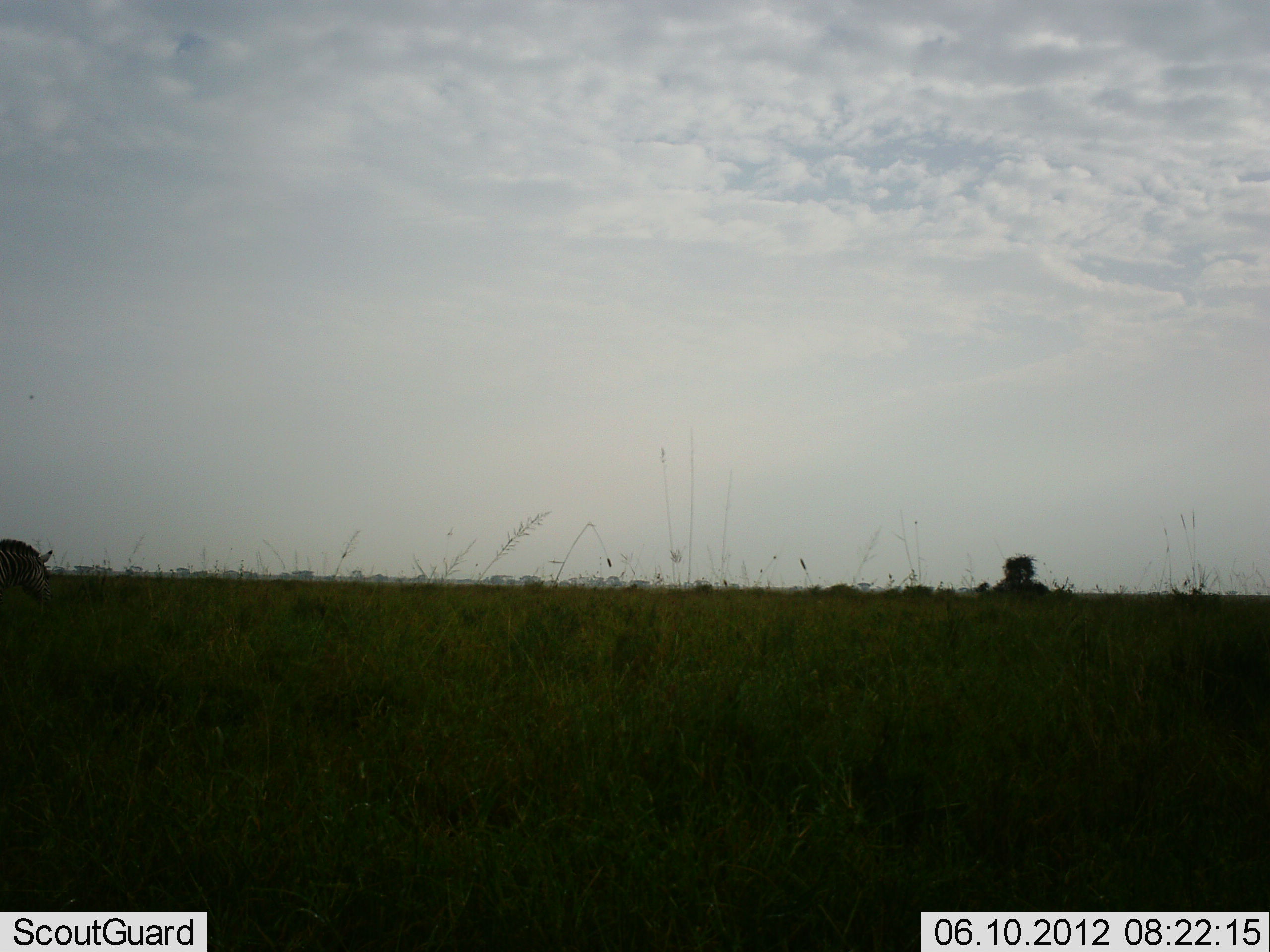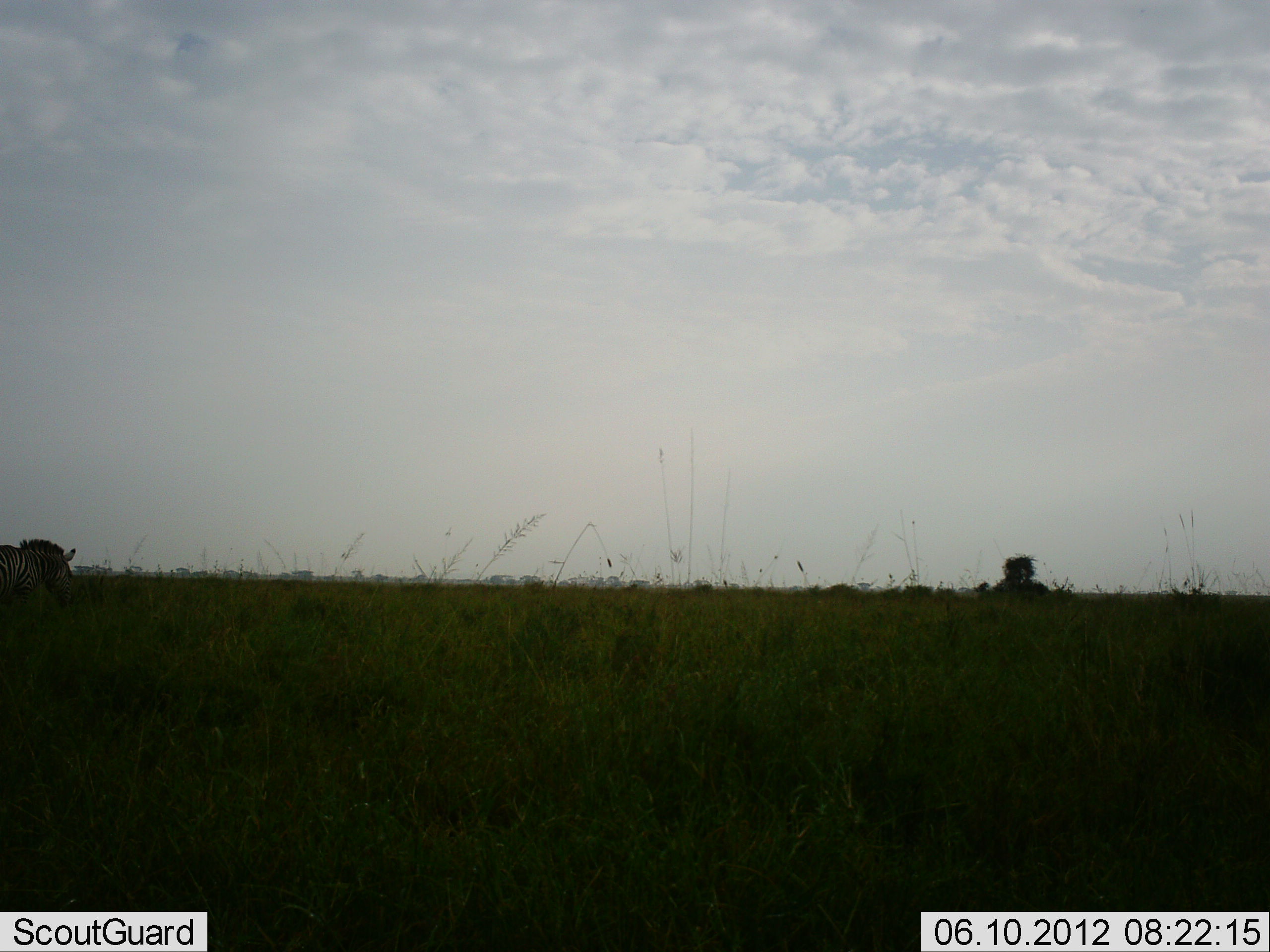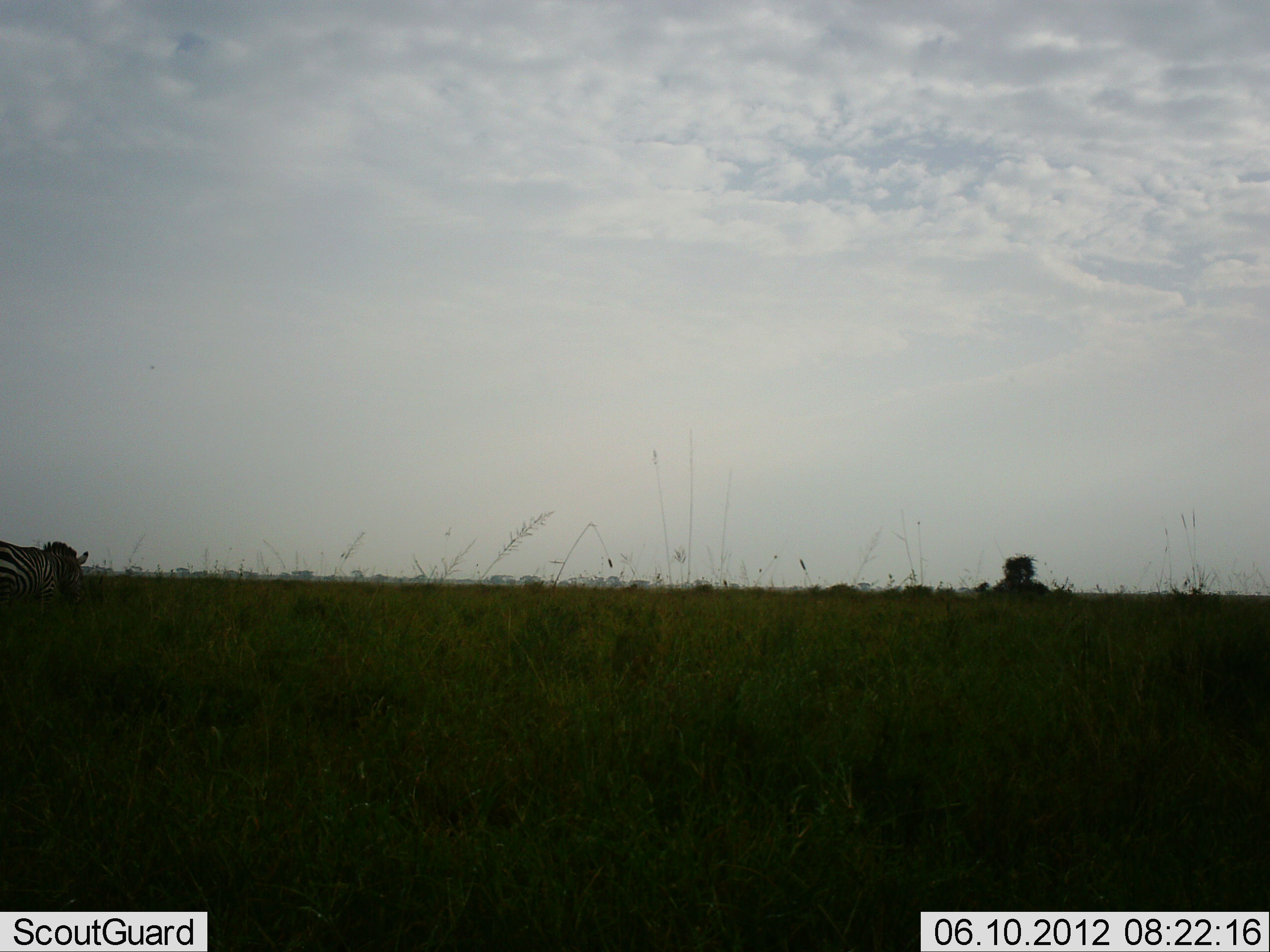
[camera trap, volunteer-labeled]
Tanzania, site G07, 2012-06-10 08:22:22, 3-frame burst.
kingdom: Animalia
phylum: Chordata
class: Mammalia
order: Perissodactyla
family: Equidae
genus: Equus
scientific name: Equus quagga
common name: plains zebra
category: zebra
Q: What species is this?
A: Zebra (plains zebra) (Equus quagga).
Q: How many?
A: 1.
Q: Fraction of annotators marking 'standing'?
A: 0%.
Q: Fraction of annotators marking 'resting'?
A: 0%.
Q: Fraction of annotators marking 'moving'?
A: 100%.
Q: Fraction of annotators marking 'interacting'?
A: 0%.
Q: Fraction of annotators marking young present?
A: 0%.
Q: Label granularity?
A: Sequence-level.